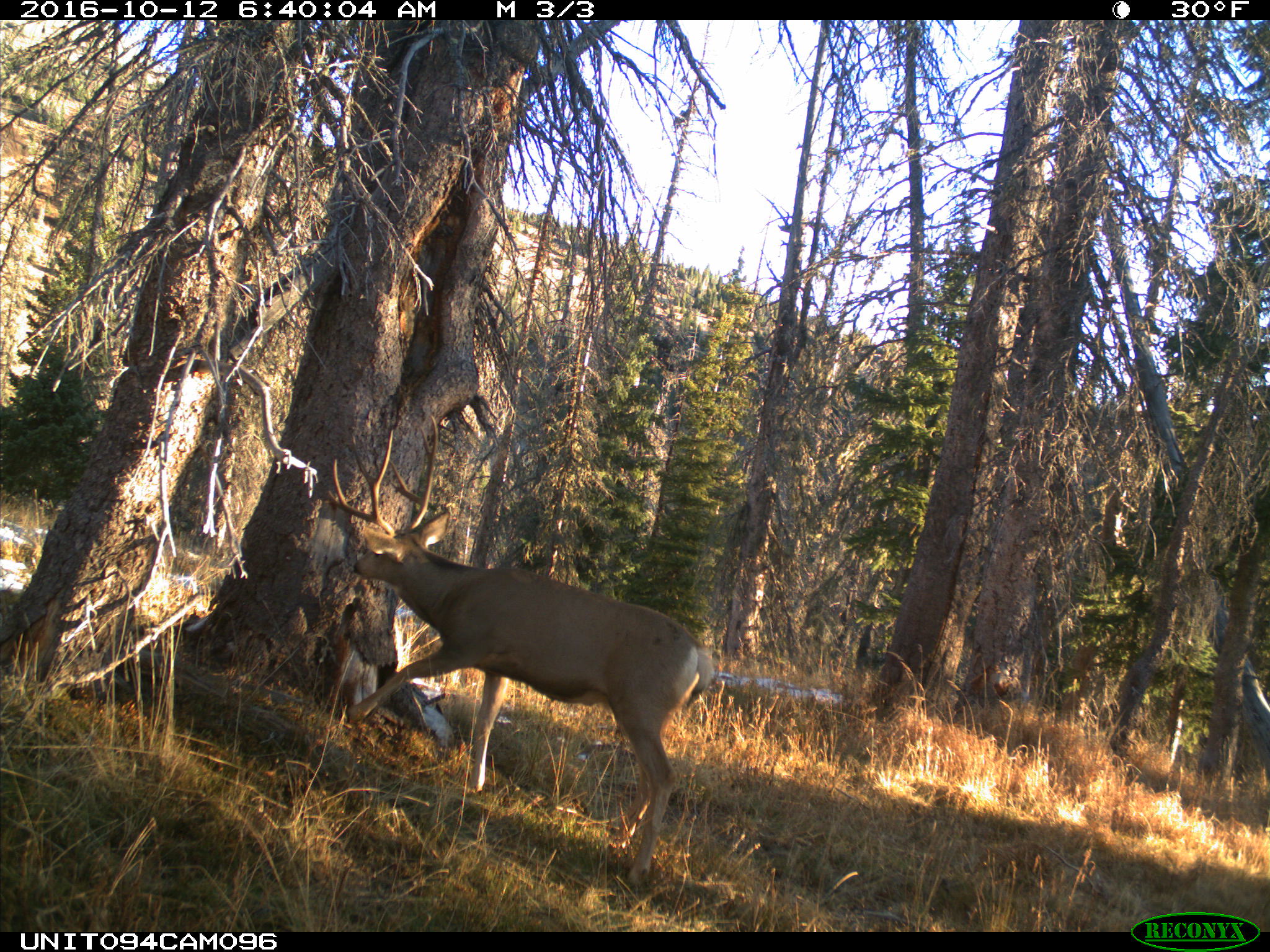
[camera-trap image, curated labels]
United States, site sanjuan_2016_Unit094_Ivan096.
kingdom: Animalia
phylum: Chordata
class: Mammalia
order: Artiodactyla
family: Cervidae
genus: Odocoileus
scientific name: Odocoileus hemionus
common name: mule deer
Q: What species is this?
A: Odocoileus hemionus (mule deer).